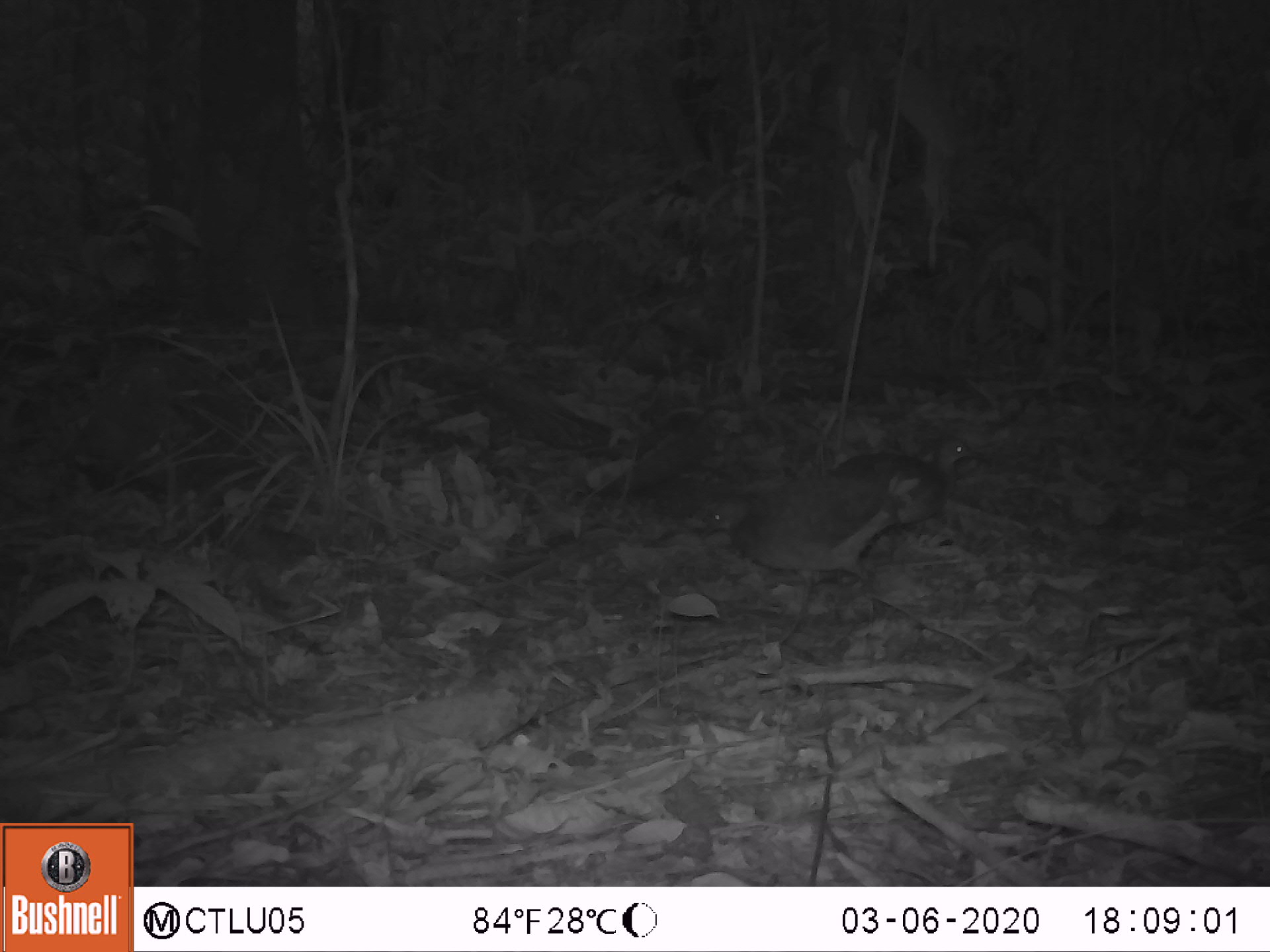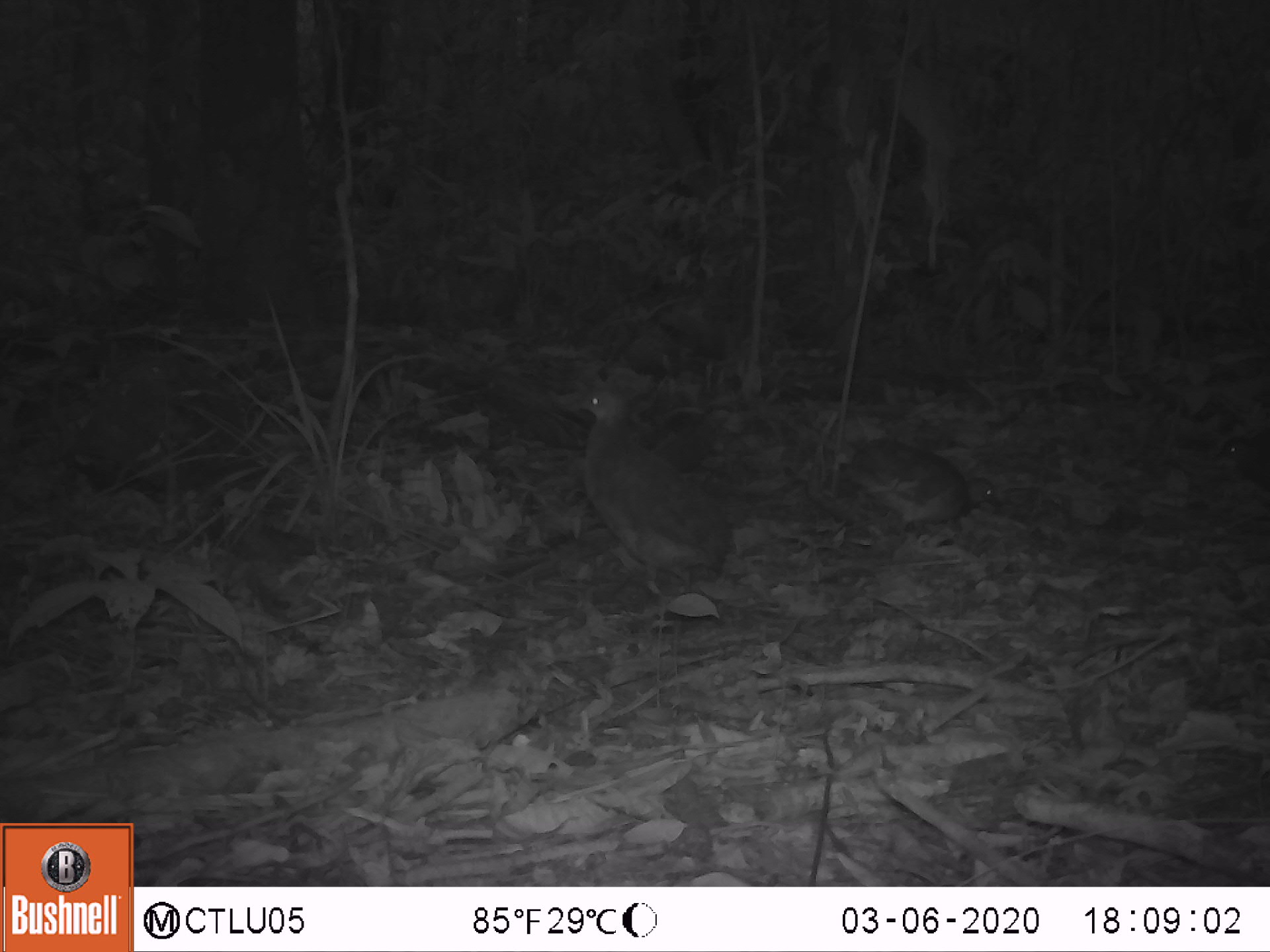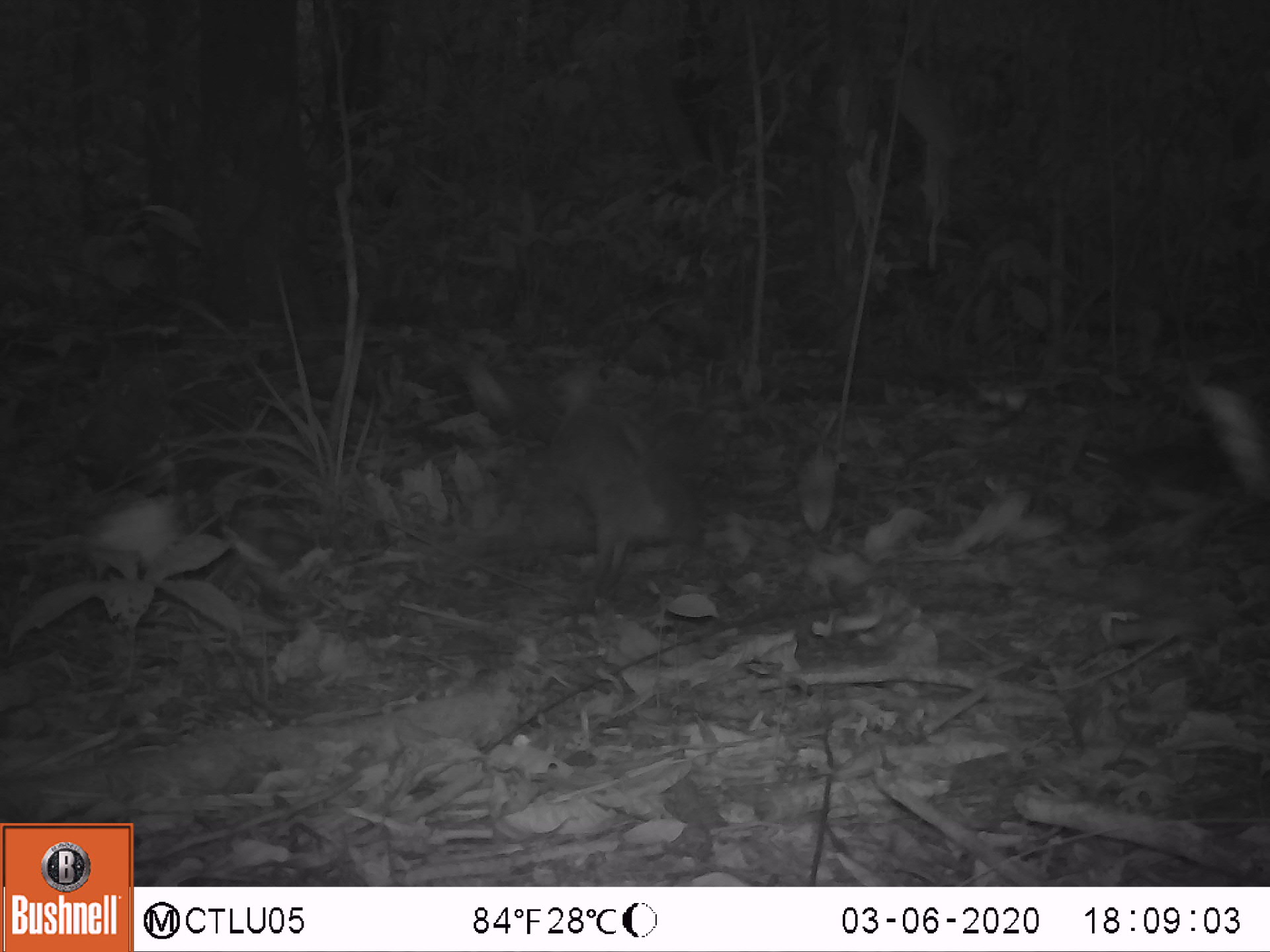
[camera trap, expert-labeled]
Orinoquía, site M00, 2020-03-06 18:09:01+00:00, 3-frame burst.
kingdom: Animalia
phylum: Chordata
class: Aves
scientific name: Aves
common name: bird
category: unknown bird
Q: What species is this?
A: Unknown bird (bird) (Aves).